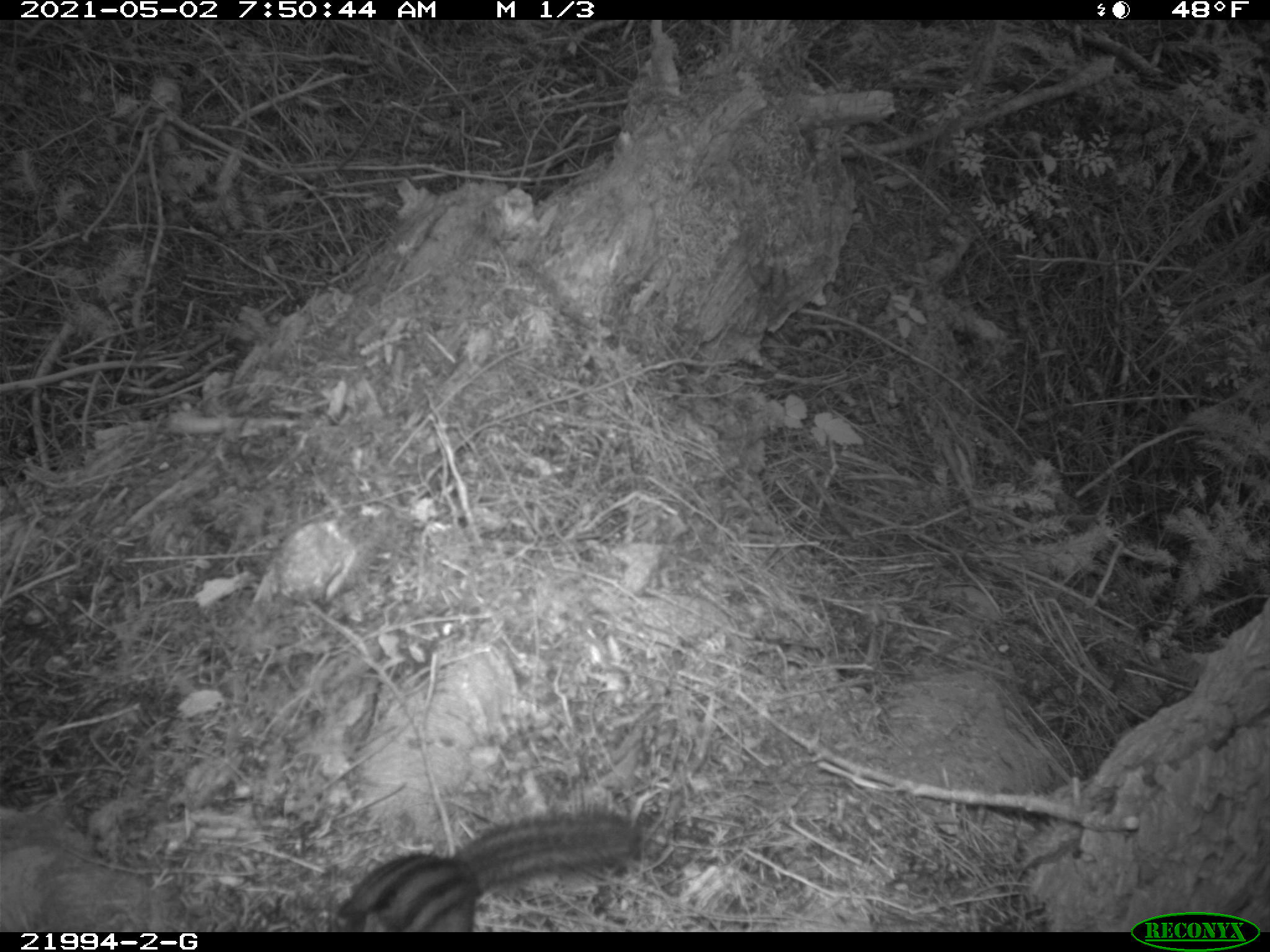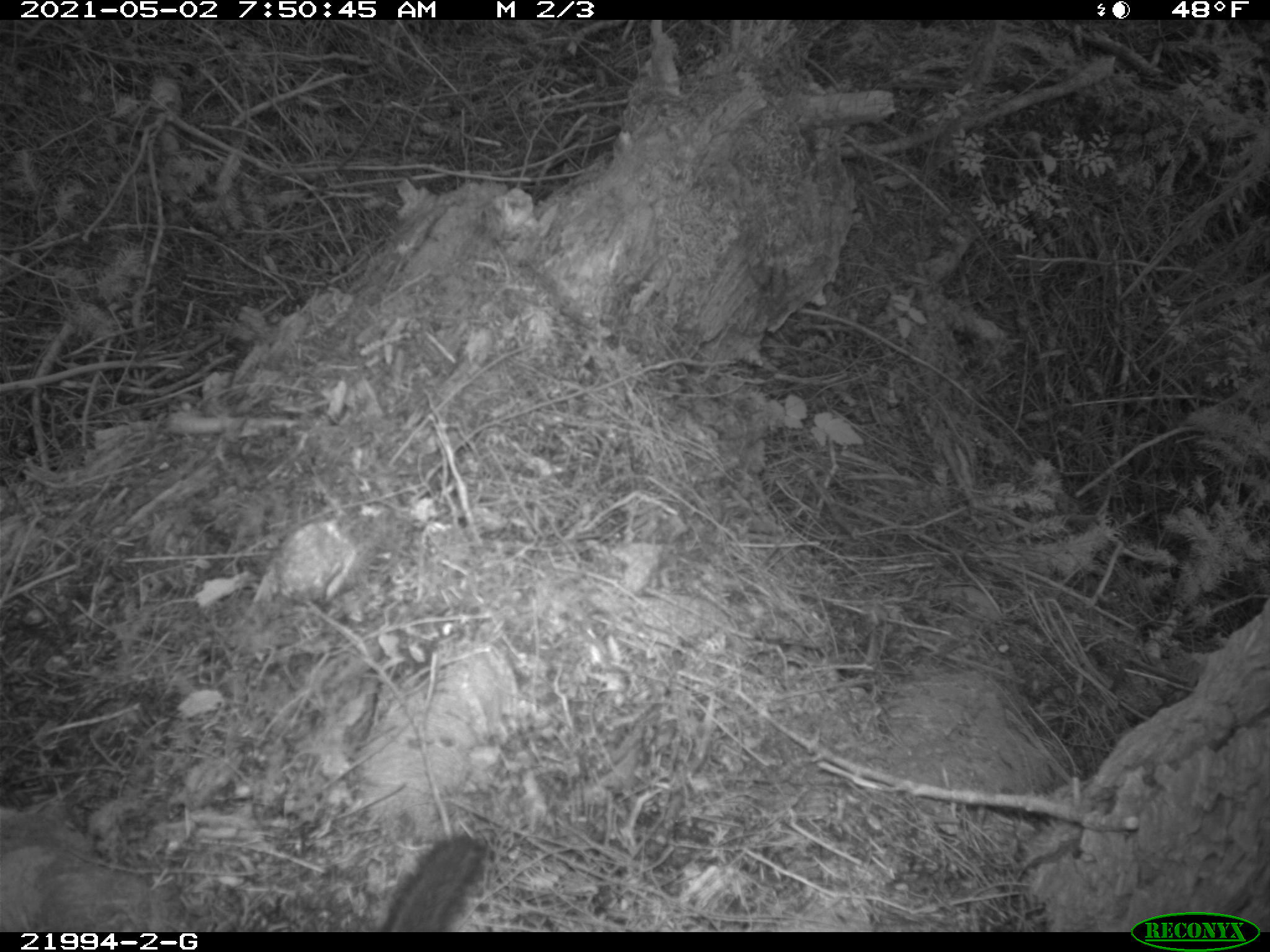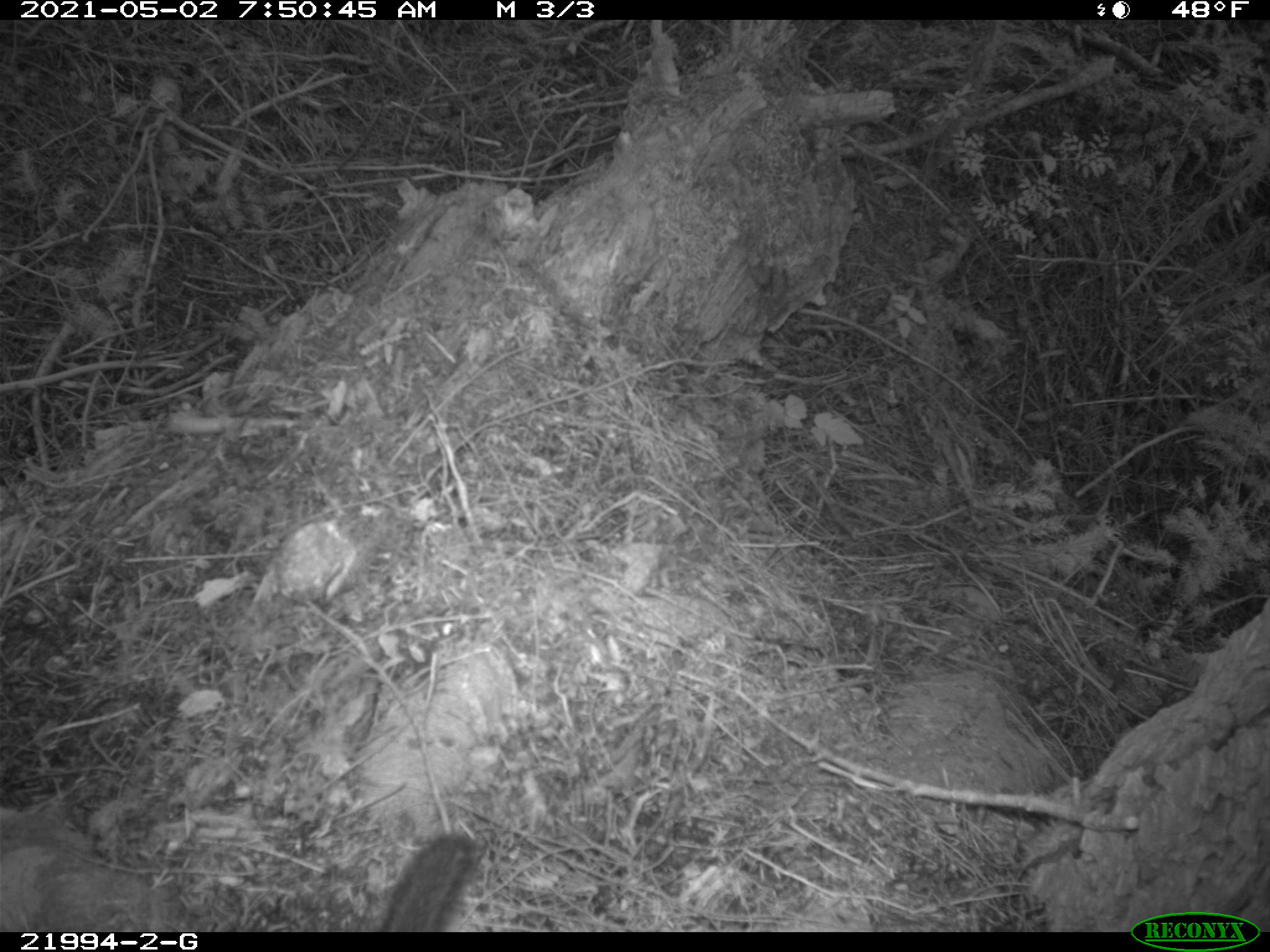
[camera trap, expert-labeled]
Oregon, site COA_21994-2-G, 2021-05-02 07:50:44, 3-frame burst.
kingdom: Animalia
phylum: Chordata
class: Mammalia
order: Rodentia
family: Sciuridae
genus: Neotamias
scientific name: Neotamias townsendii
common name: townsend's chipmunk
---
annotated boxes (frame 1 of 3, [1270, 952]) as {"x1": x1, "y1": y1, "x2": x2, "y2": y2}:
townsend's chipmunk: {"x1": 321, "y1": 805, "x2": 650, "y2": 928}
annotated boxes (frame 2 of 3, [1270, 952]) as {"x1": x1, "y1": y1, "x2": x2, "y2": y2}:
townsend's chipmunk: {"x1": 373, "y1": 830, "x2": 501, "y2": 928}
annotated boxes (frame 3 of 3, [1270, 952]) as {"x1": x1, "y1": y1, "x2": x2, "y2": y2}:
townsend's chipmunk: {"x1": 376, "y1": 830, "x2": 486, "y2": 926}